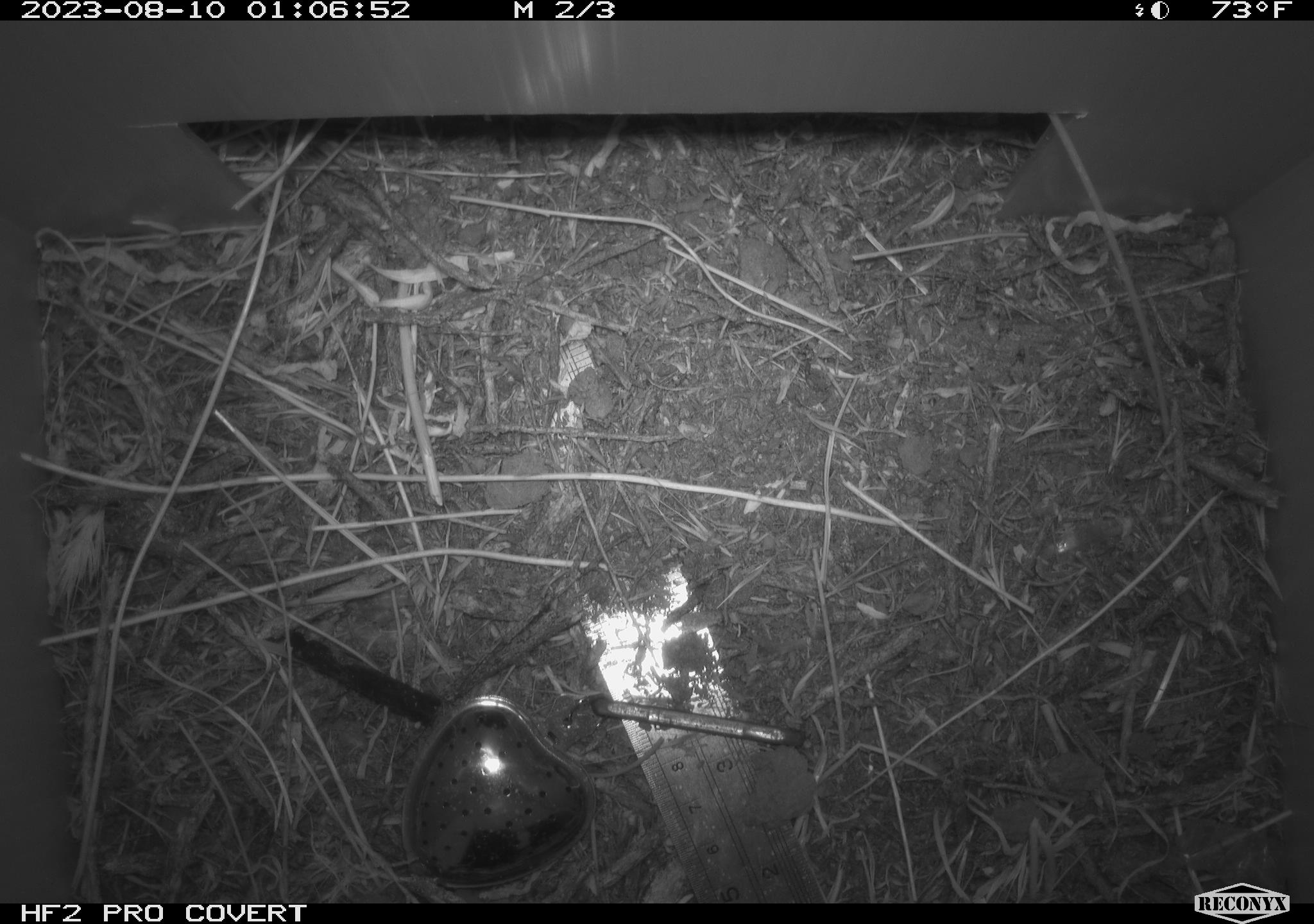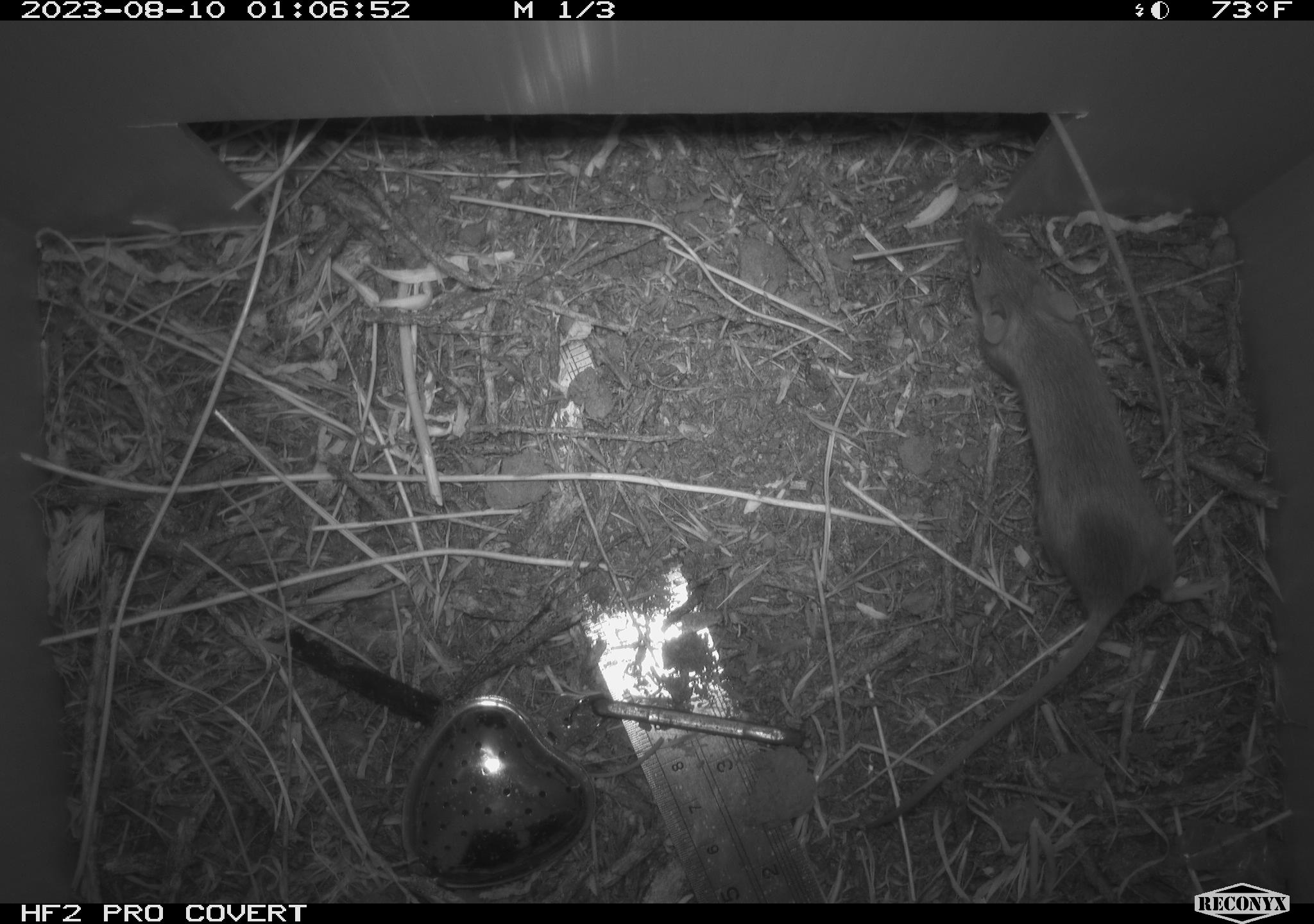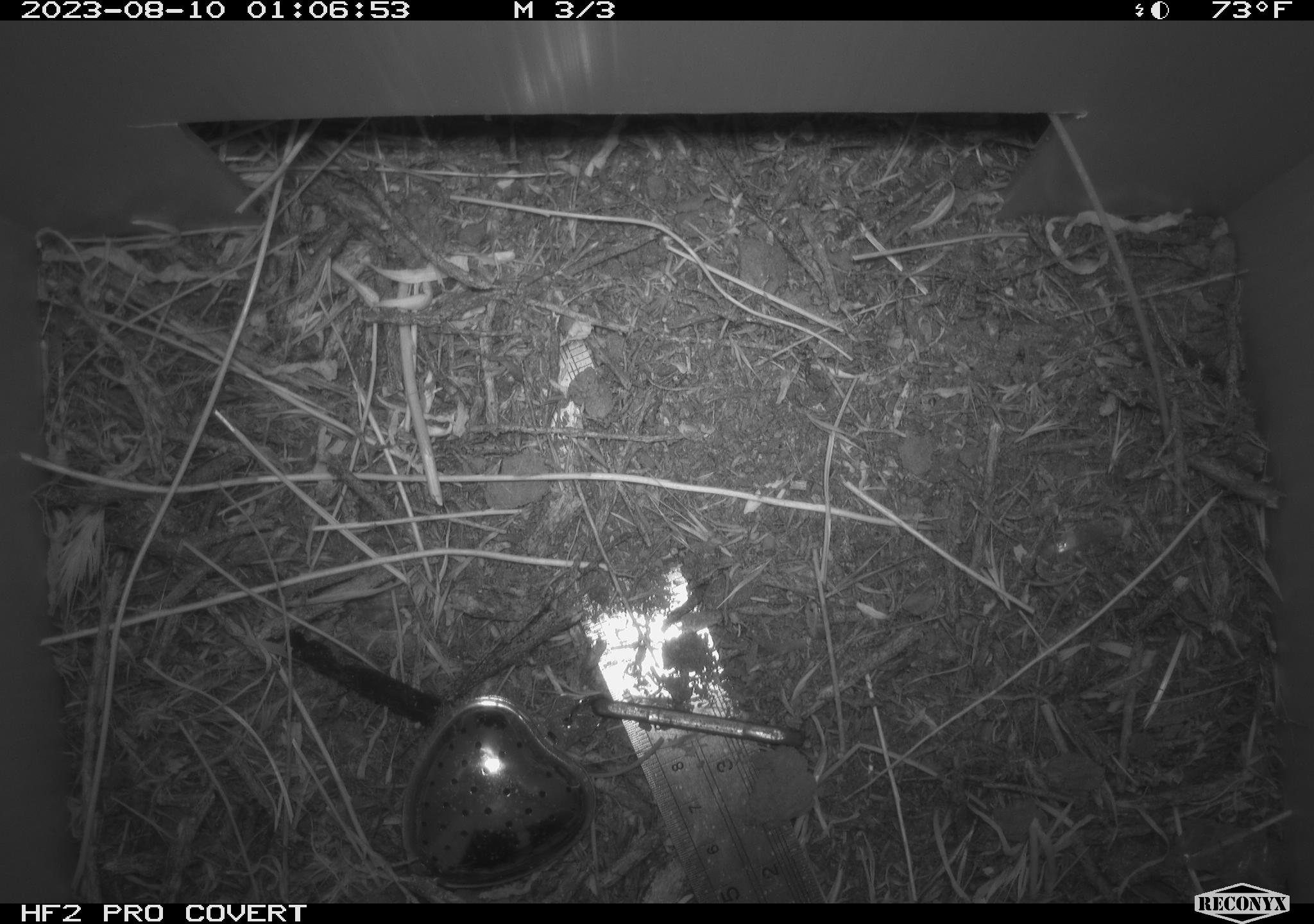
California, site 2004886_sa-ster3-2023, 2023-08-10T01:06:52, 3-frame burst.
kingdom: Animalia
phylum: Chordata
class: Mammalia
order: Rodentia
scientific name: Rodentia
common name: mouse species